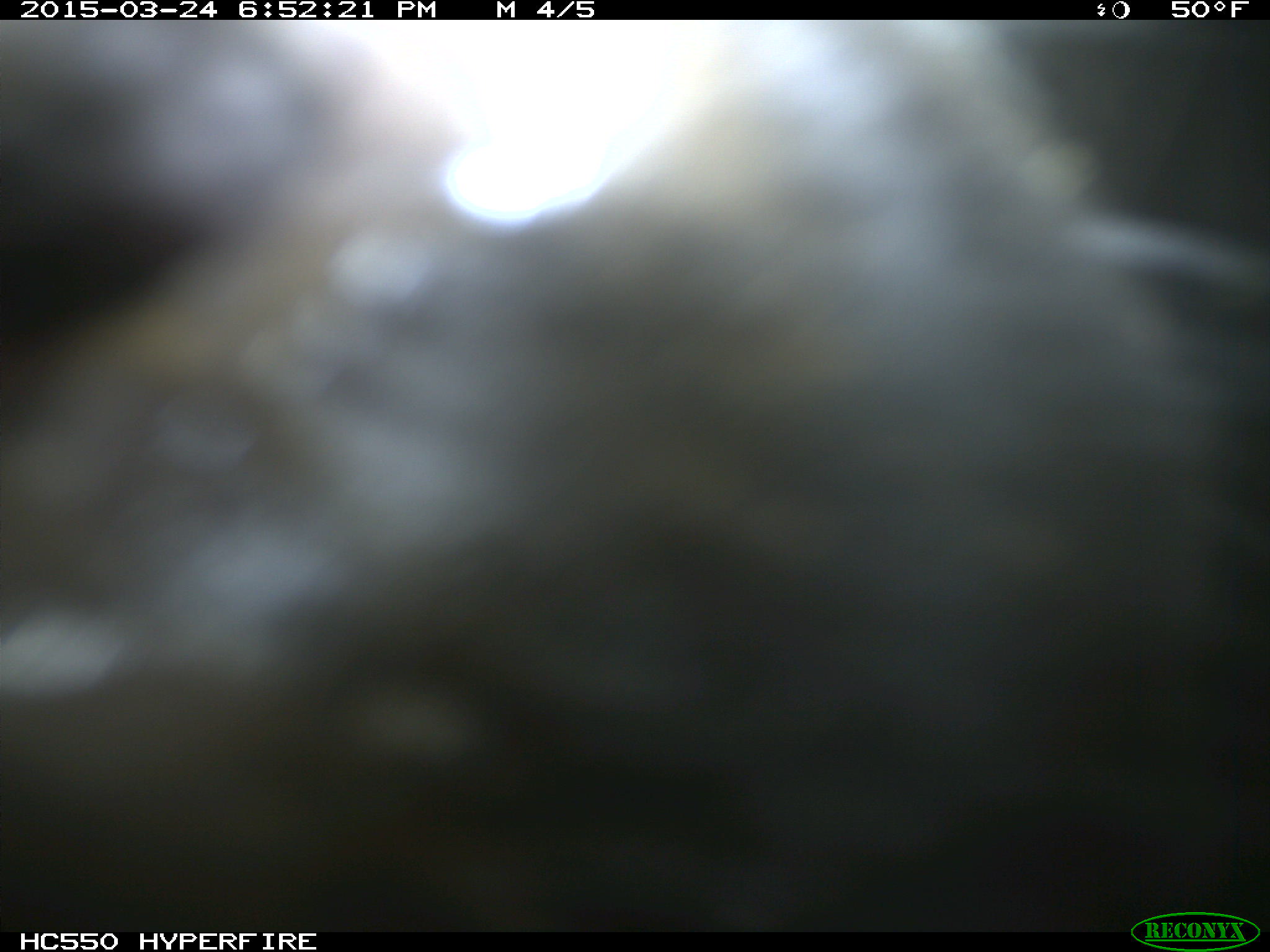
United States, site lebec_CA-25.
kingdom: Animalia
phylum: Chordata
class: Mammalia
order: Artiodactyla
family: Bovidae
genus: Bos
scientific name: Bos taurus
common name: domestic cow